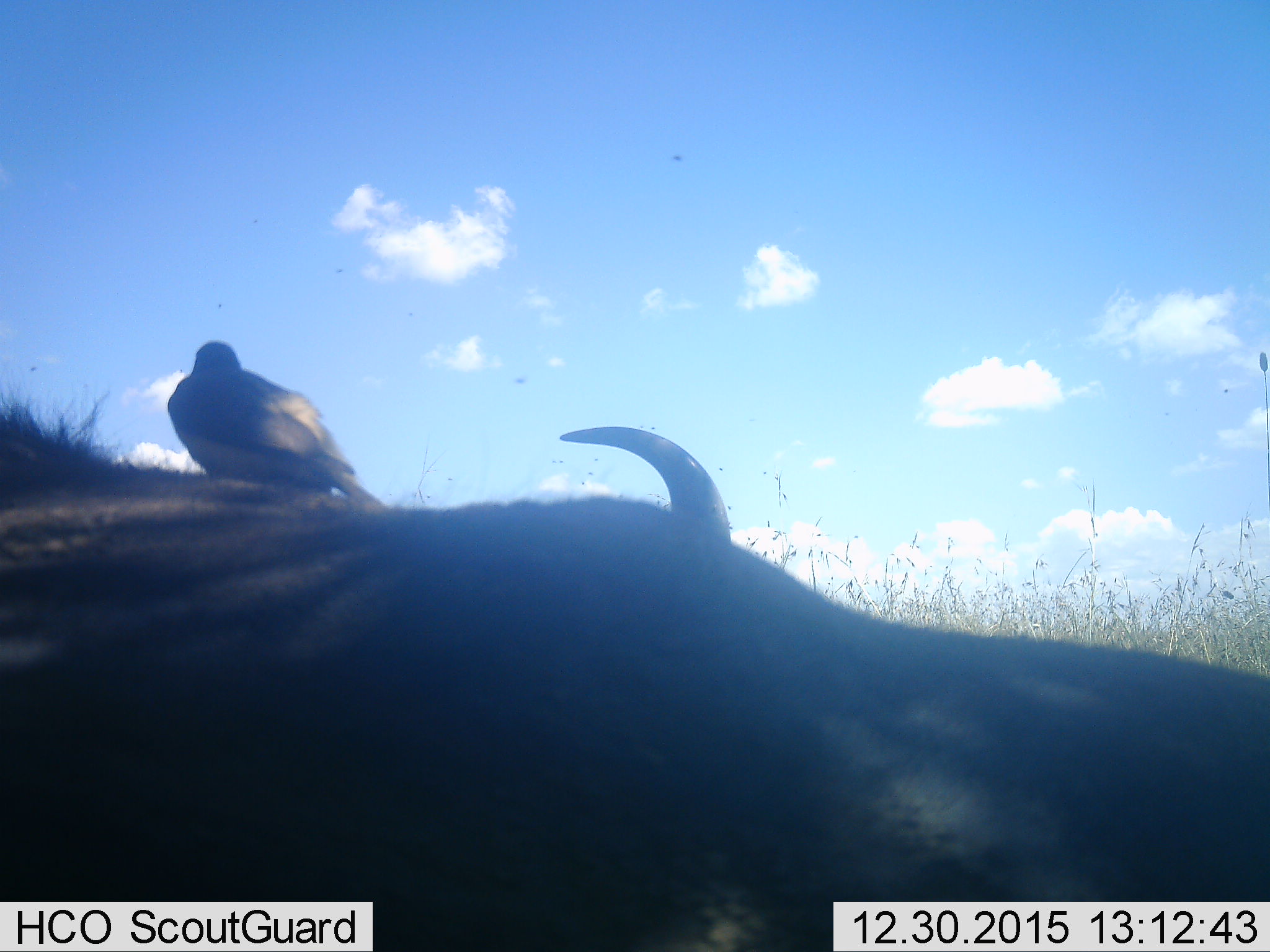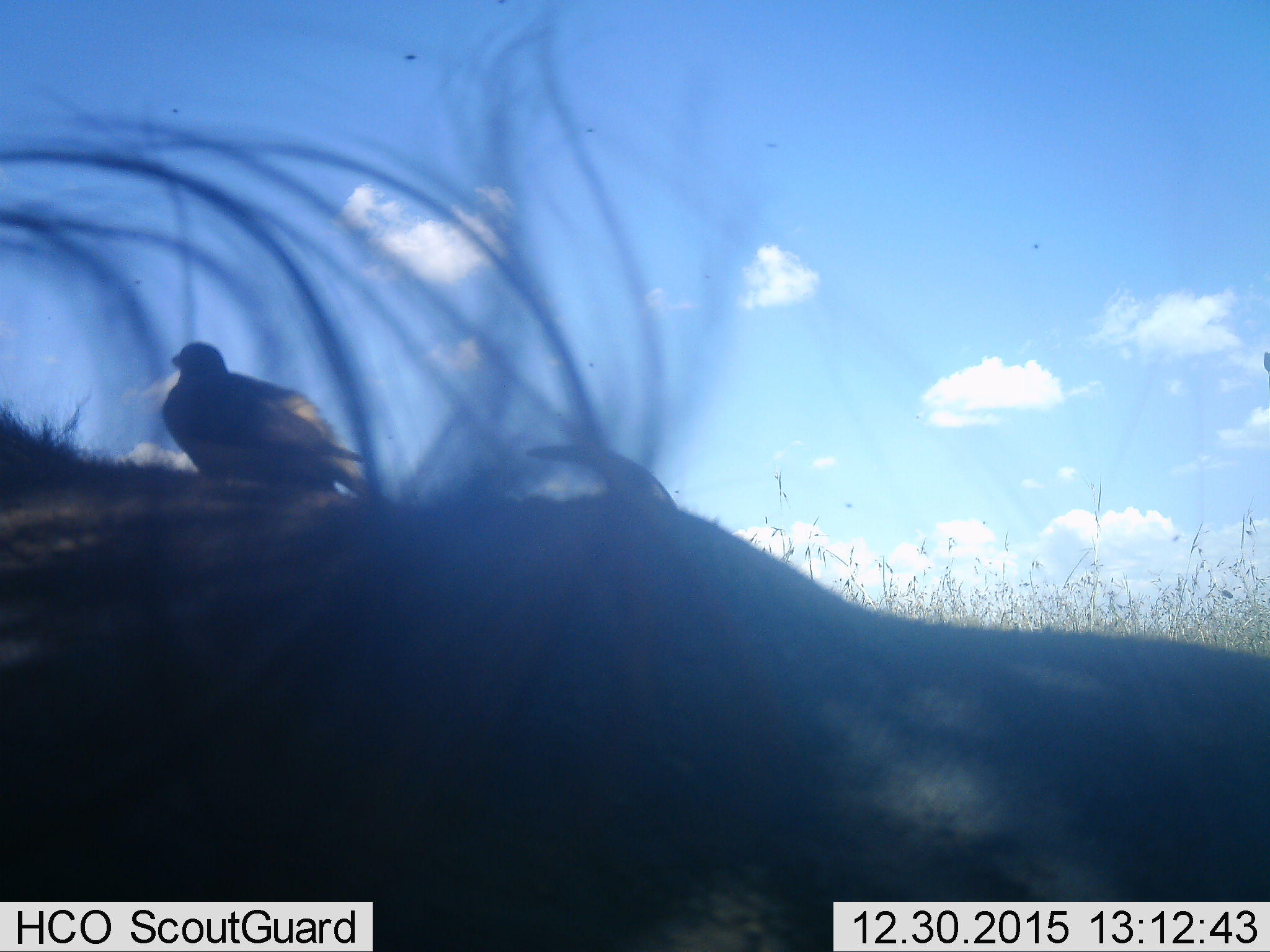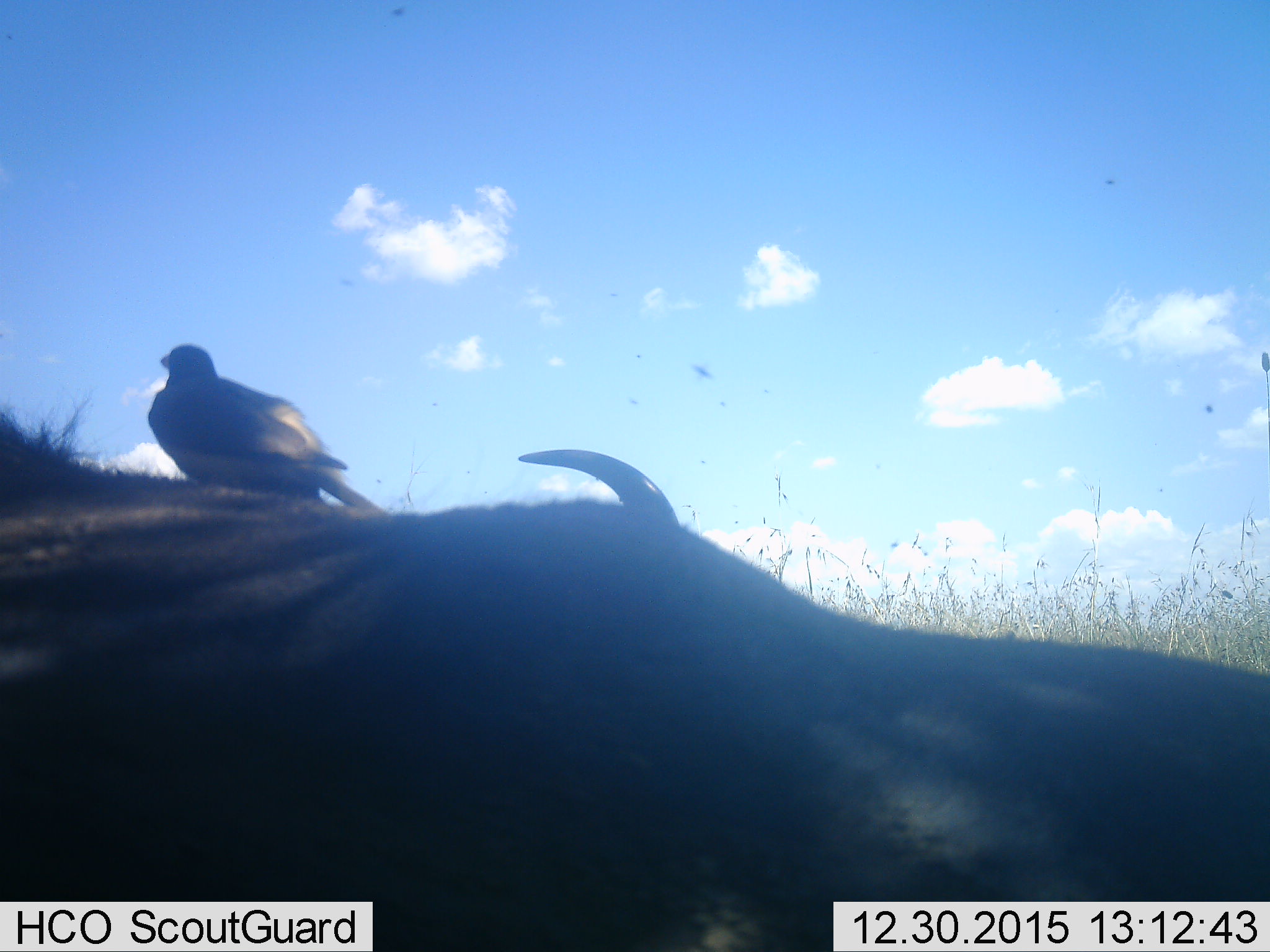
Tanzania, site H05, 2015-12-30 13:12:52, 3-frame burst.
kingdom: Animalia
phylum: Chordata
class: Aves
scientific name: Aves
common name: bird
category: otherbird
Otherbird (bird) (Aves), count 1. Behavior (volunteer vote fractions): standing 29%, resting 71%, moving 0%, interacting 0%. Young present (vote fraction): 0%. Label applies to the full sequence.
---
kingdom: Animalia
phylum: Chordata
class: Mammalia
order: Artiodactyla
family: Bovidae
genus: Connochaetes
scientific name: Connochaetes taurinus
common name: blue wildebeest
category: wildebeest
Wildebeest (blue wildebeest) (Connochaetes taurinus), count 1. Behavior (volunteer vote fractions): standing 57%, resting 29%, moving 14%, interacting 0%. Young present (vote fraction): 0%. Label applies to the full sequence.